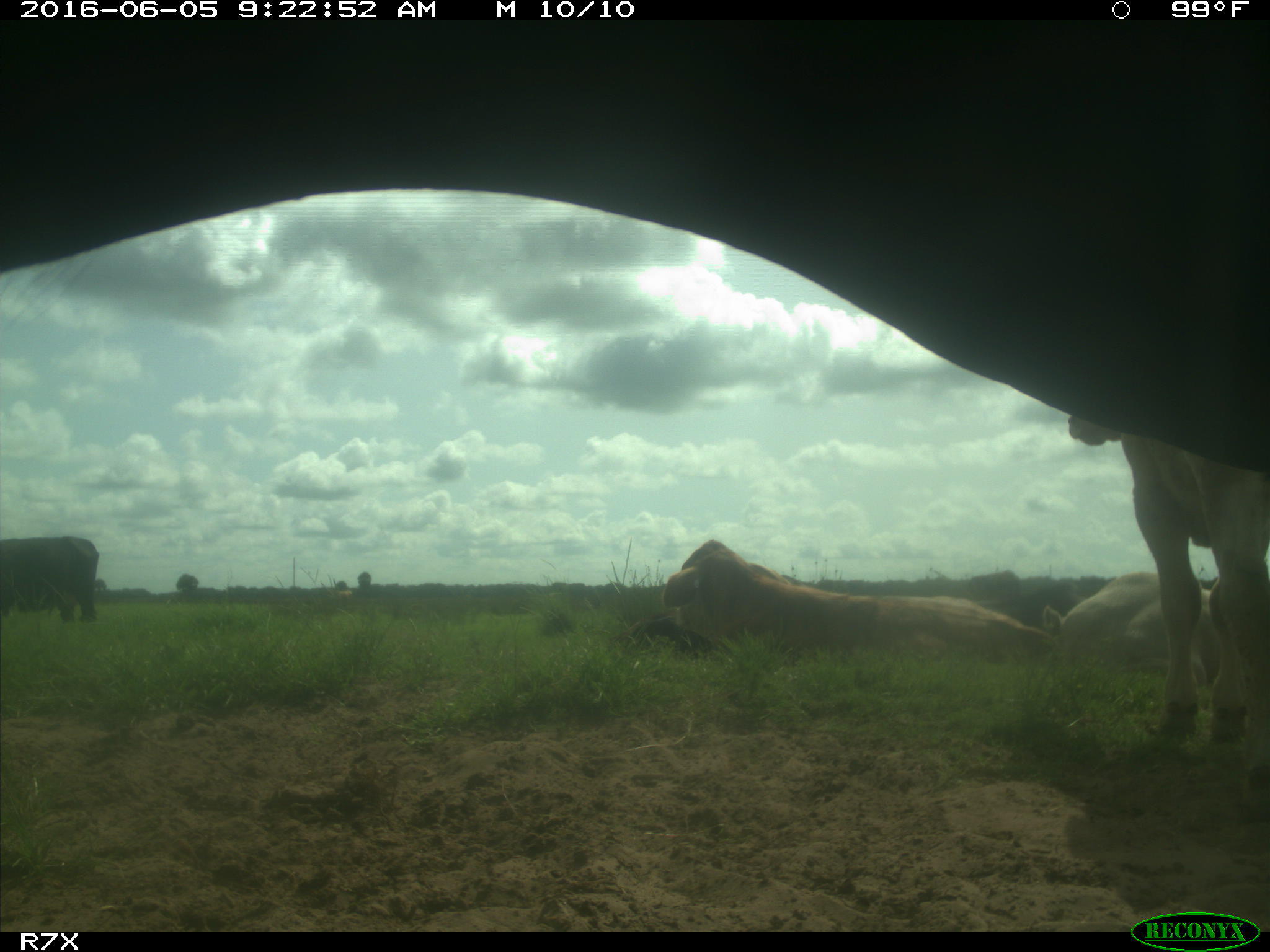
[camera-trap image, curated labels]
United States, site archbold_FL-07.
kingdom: Animalia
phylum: Chordata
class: Mammalia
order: Artiodactyla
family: Bovidae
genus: Bos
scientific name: Bos taurus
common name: domestic cow